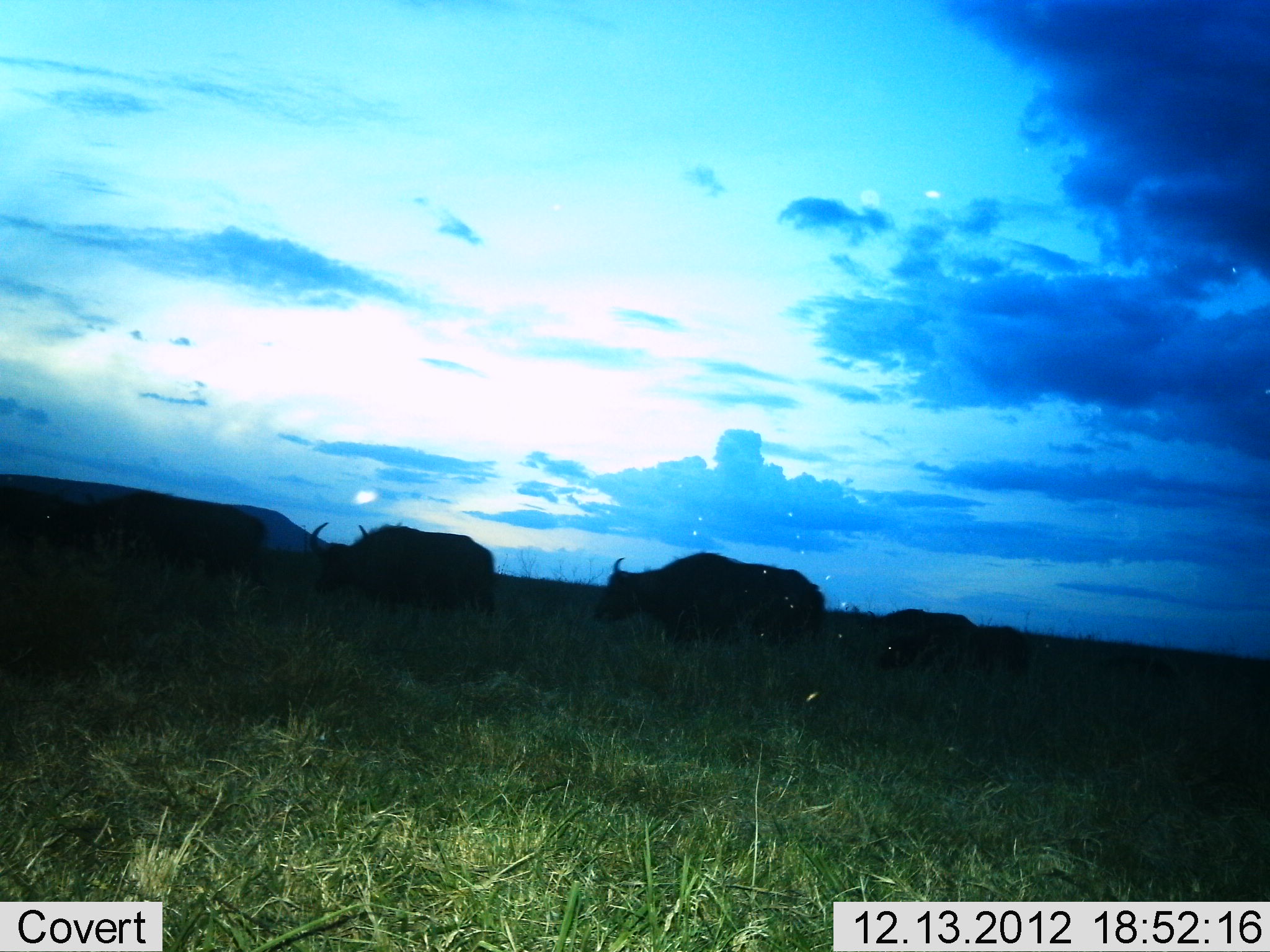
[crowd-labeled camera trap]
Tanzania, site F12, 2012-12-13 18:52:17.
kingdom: Animalia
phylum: Chordata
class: Mammalia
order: Artiodactyla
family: Bovidae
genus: Syncerus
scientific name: Syncerus caffer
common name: cape buffalo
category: buffalo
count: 5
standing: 30%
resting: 0%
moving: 75%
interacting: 0%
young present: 20%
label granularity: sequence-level